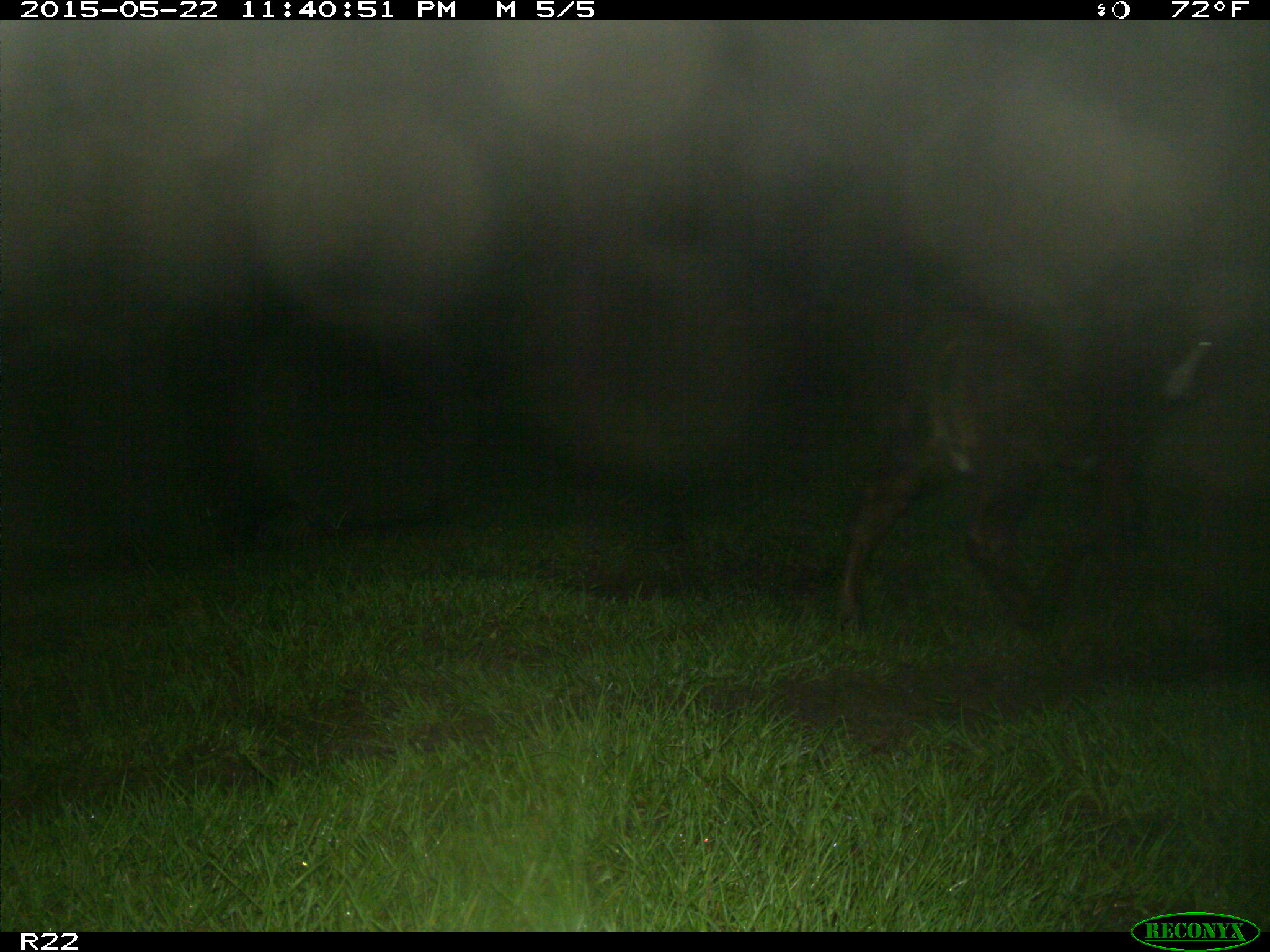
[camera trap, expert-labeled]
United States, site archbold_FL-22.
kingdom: Animalia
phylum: Chordata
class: Mammalia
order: Artiodactyla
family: Bovidae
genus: Bos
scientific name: Bos taurus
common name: domestic cow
Bos taurus (domestic cow).